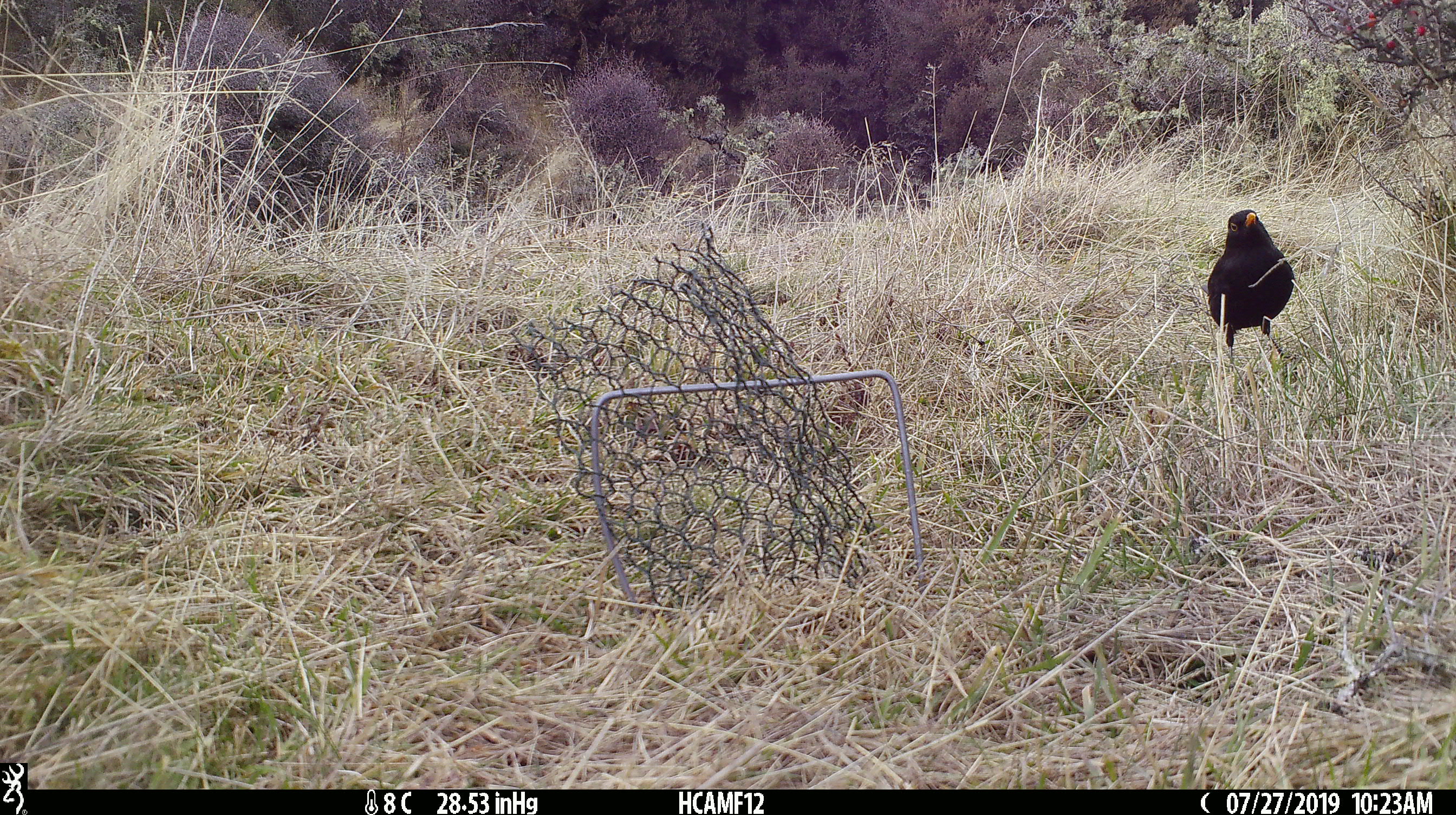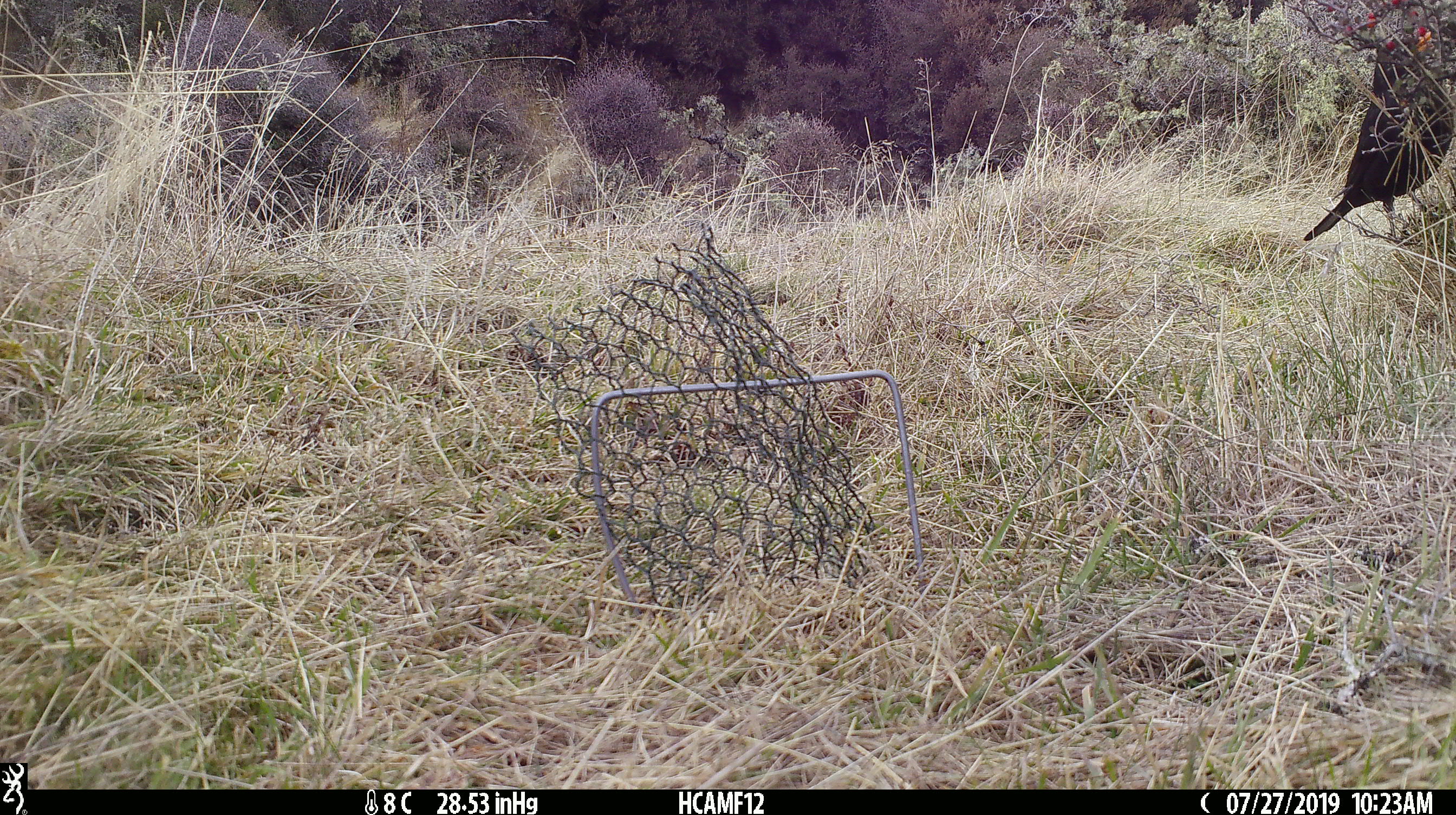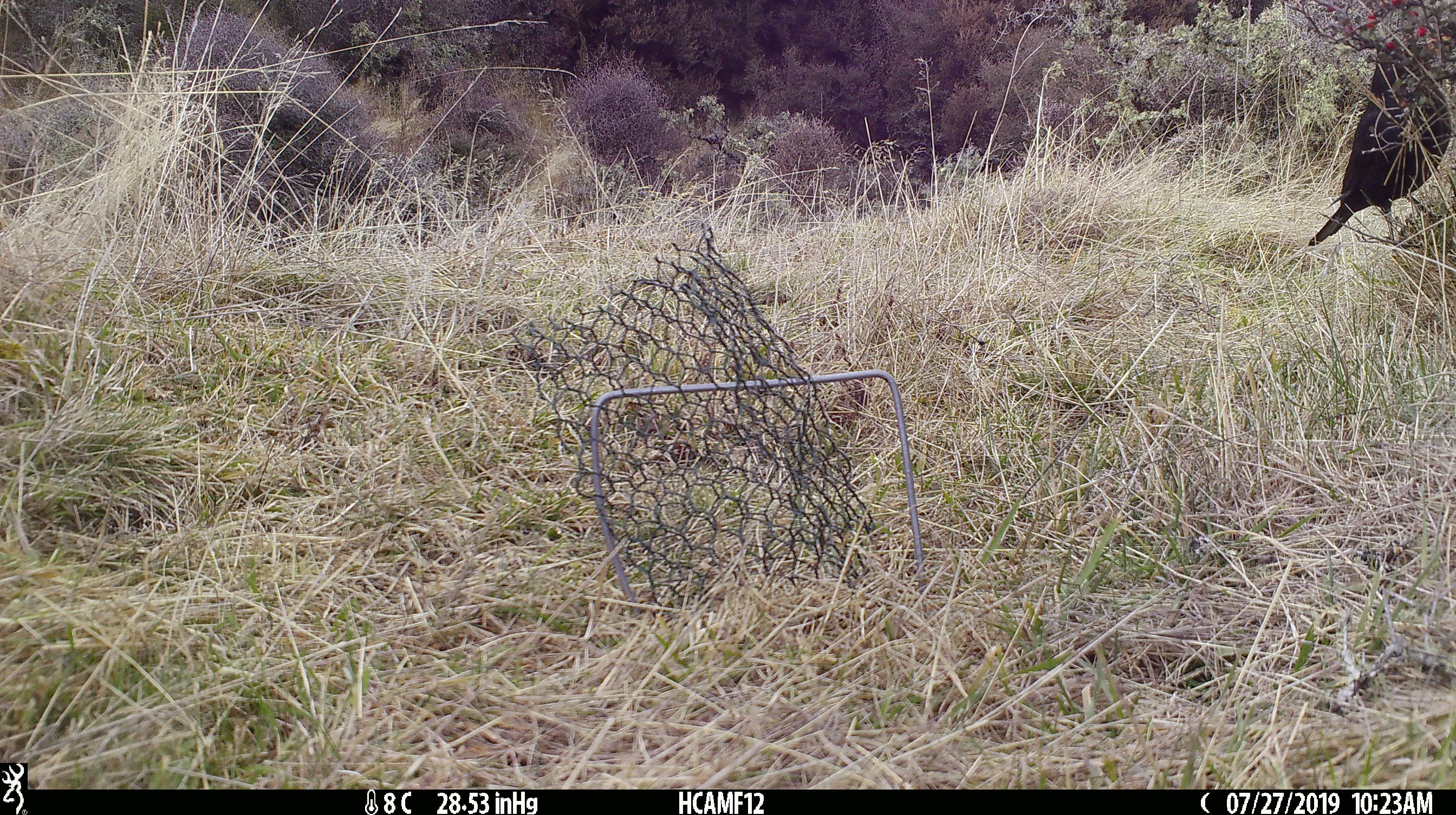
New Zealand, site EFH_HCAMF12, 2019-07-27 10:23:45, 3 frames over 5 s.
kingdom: Animalia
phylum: Chordata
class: Aves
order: Passeriformes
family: Turdidae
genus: Turdus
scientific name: Turdus merula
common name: eurasian blackbird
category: blackbird